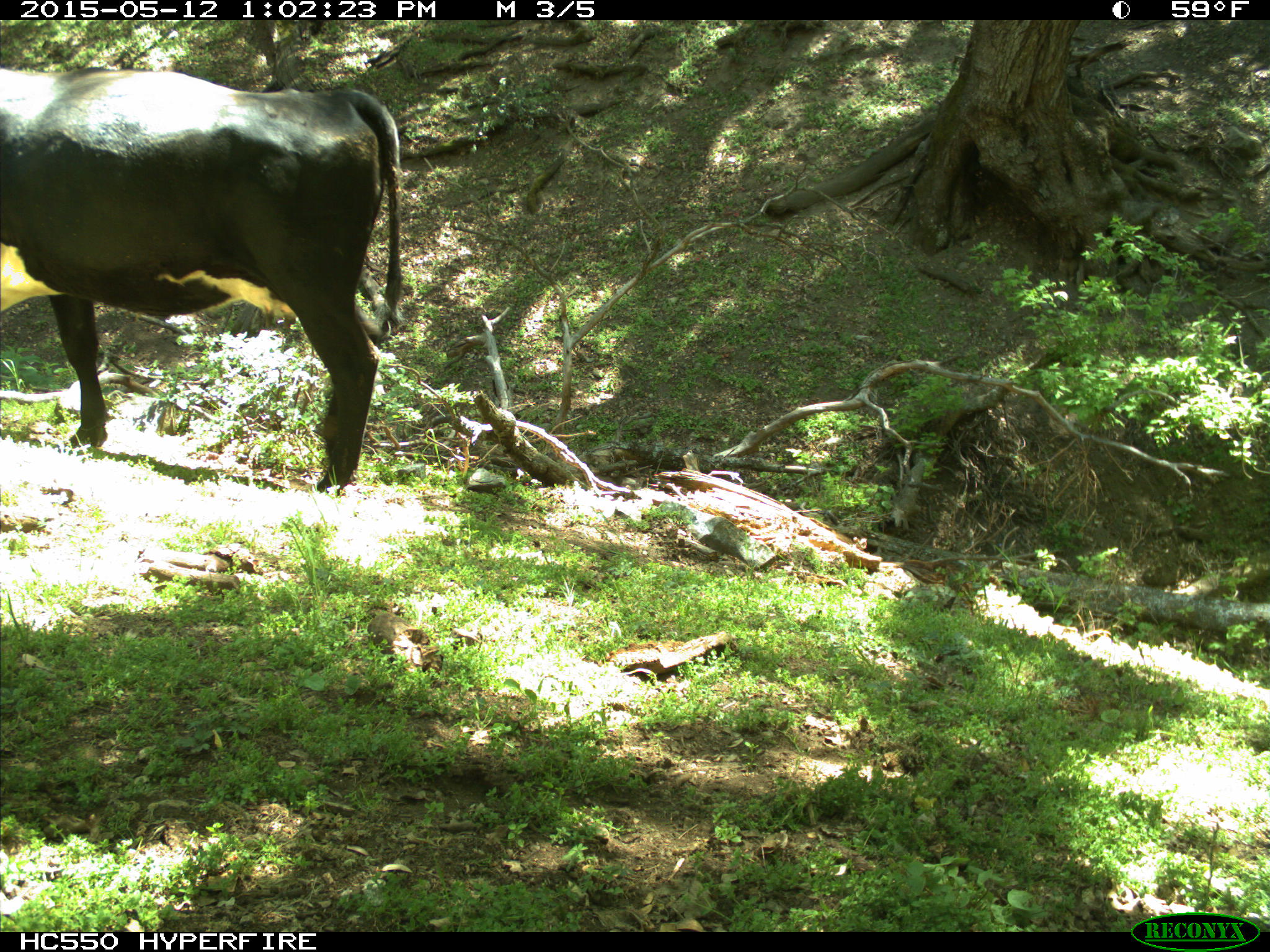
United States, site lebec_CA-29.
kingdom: Animalia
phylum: Chordata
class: Mammalia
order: Artiodactyla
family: Bovidae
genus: Bos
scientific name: Bos taurus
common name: domestic cow